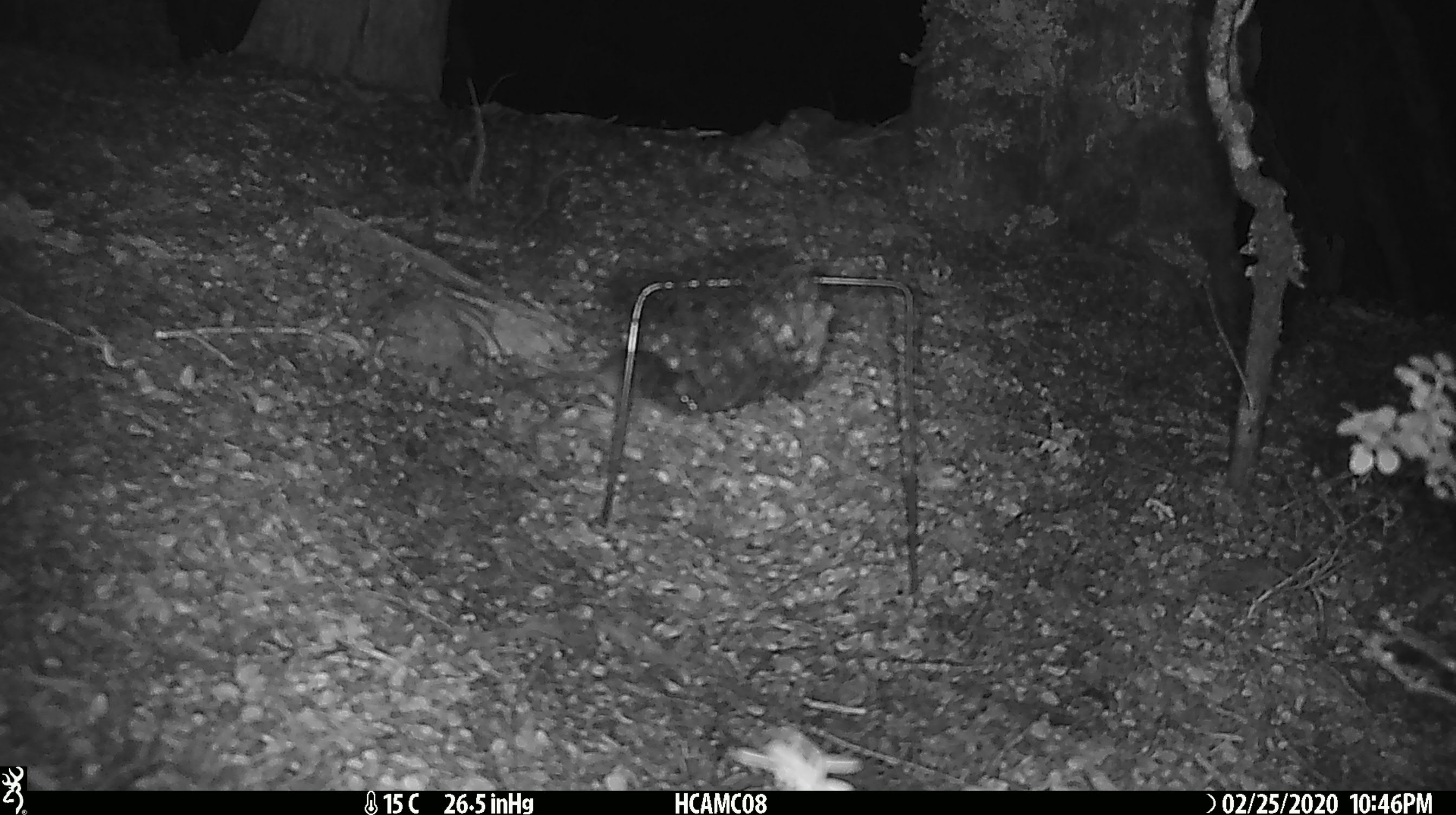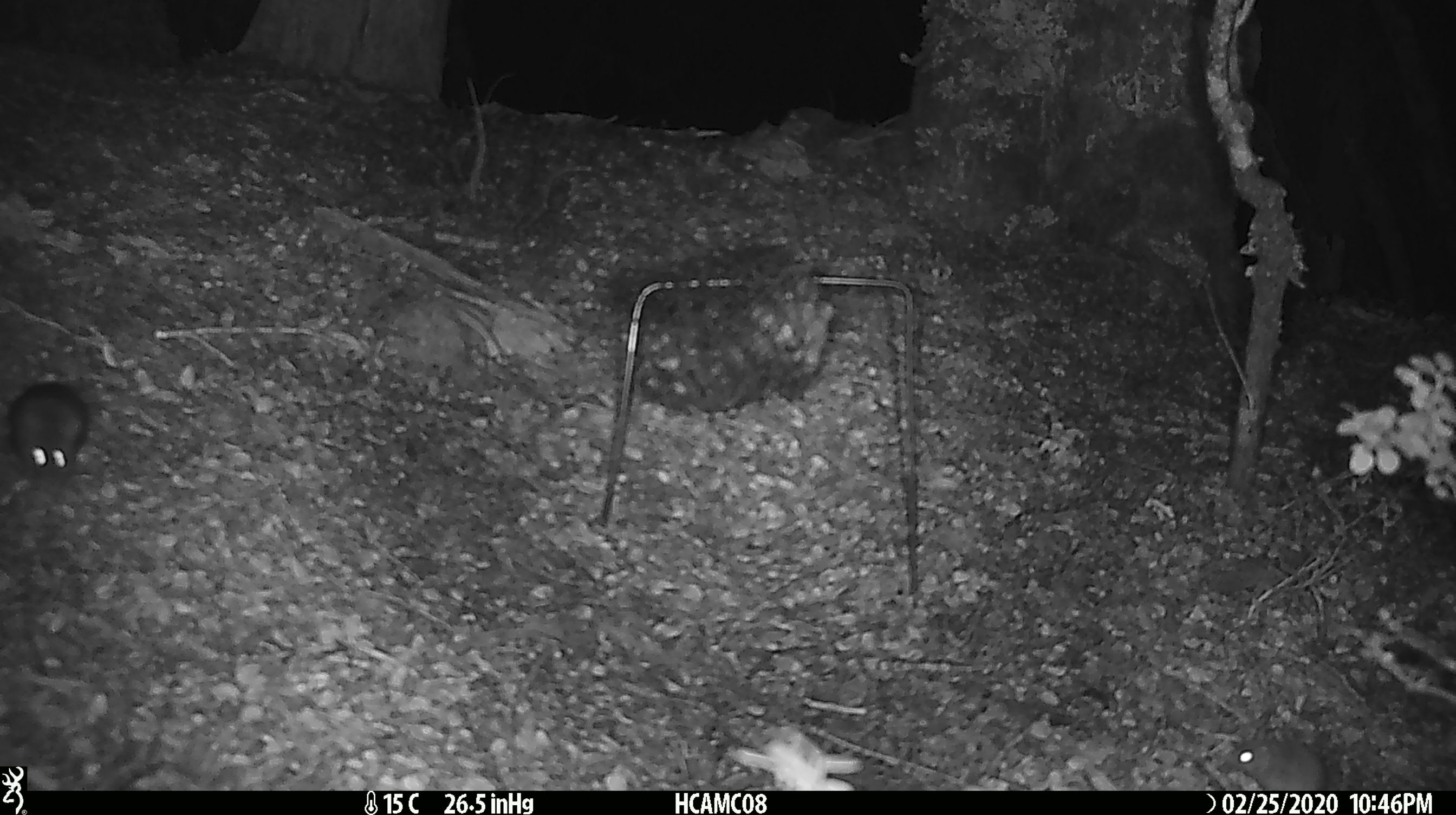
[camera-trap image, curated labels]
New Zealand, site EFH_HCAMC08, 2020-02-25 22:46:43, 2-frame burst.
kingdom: Animalia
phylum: Chordata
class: Mammalia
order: Rodentia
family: Muridae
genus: Mus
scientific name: Mus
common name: mouse